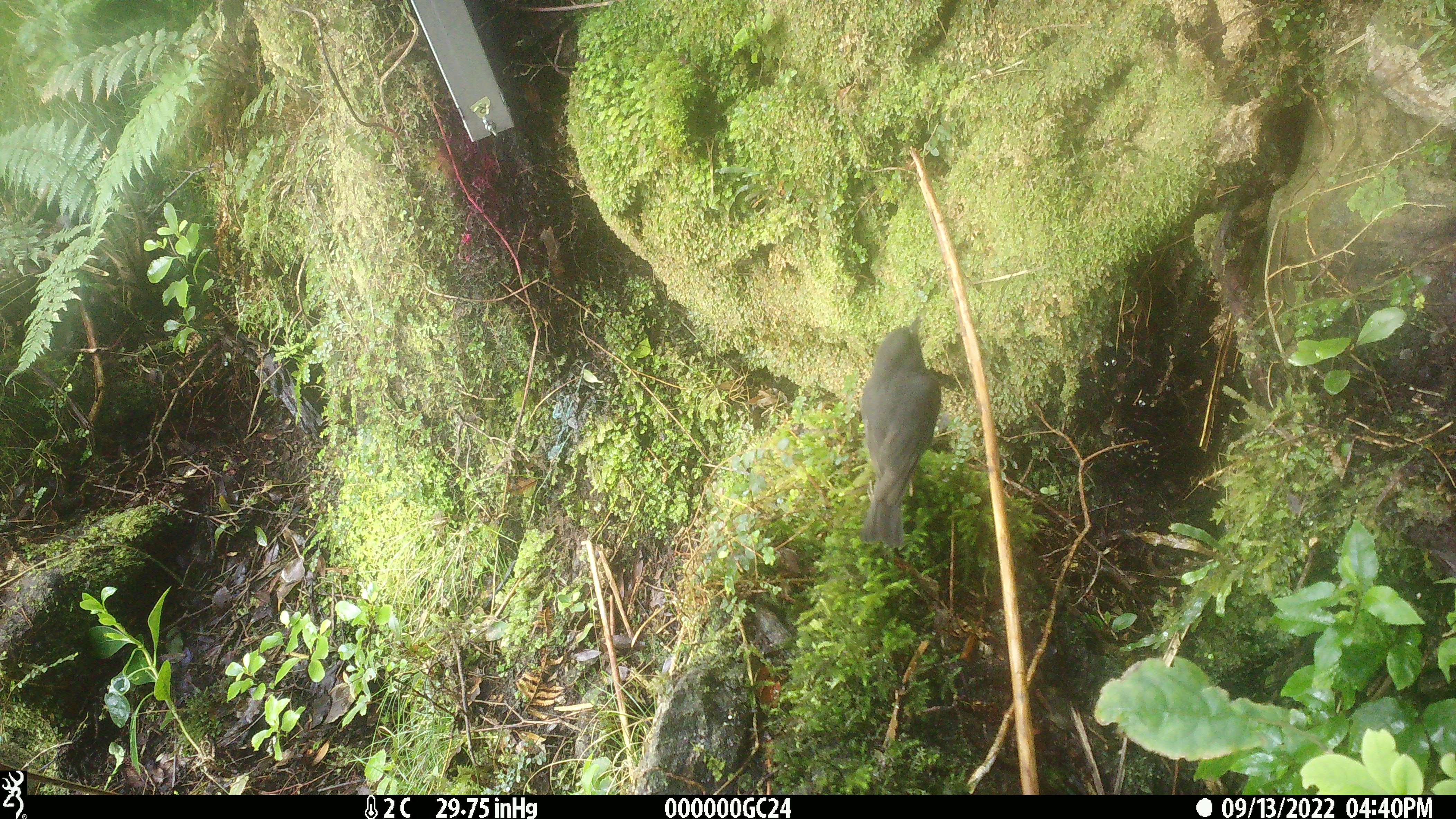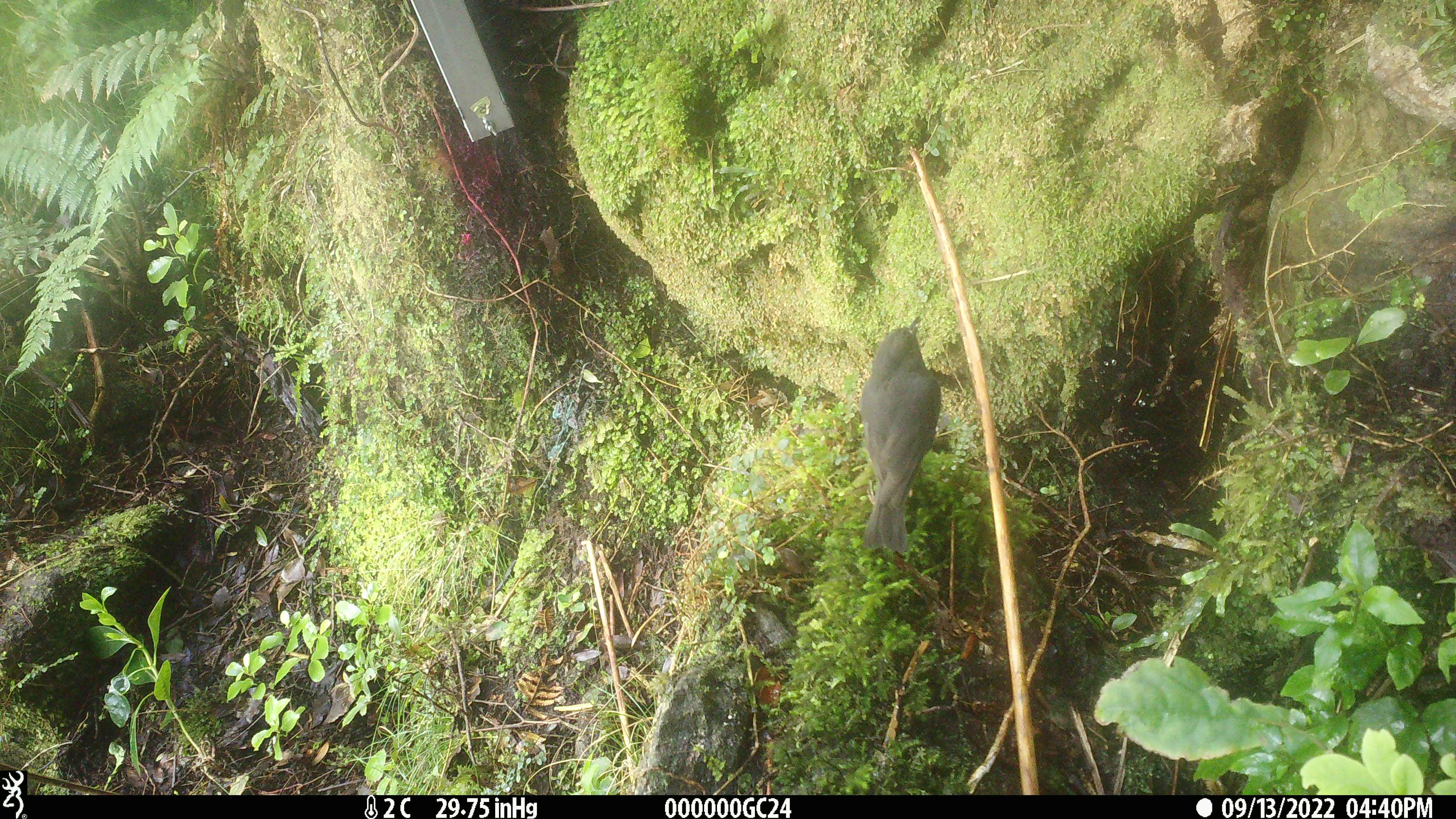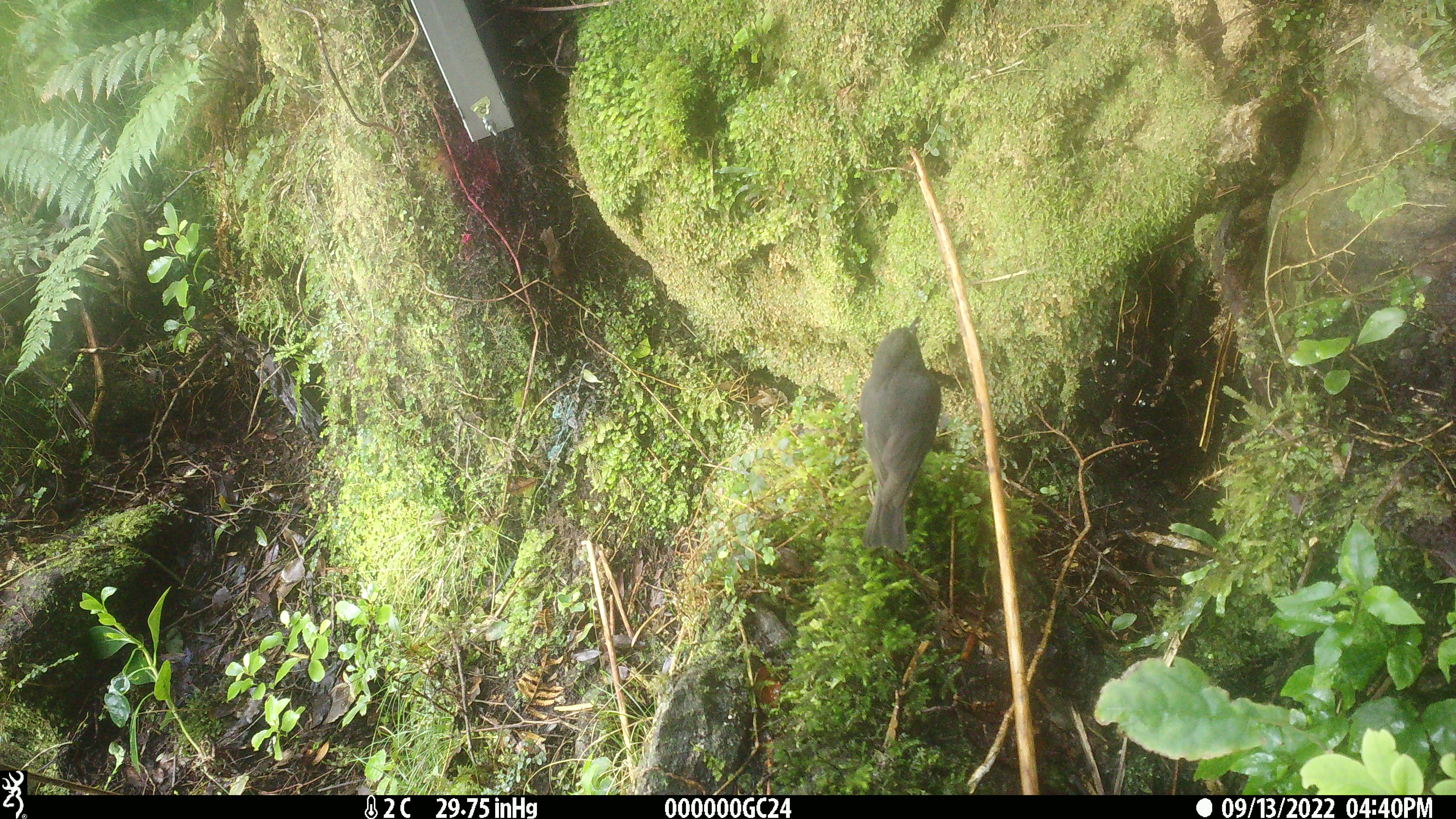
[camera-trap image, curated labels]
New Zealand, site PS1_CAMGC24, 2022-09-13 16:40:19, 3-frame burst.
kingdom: Animalia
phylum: Chordata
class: Aves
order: Passeriformes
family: Petroicidae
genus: Petroica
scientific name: Petroica australis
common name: new zealand robin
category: robin